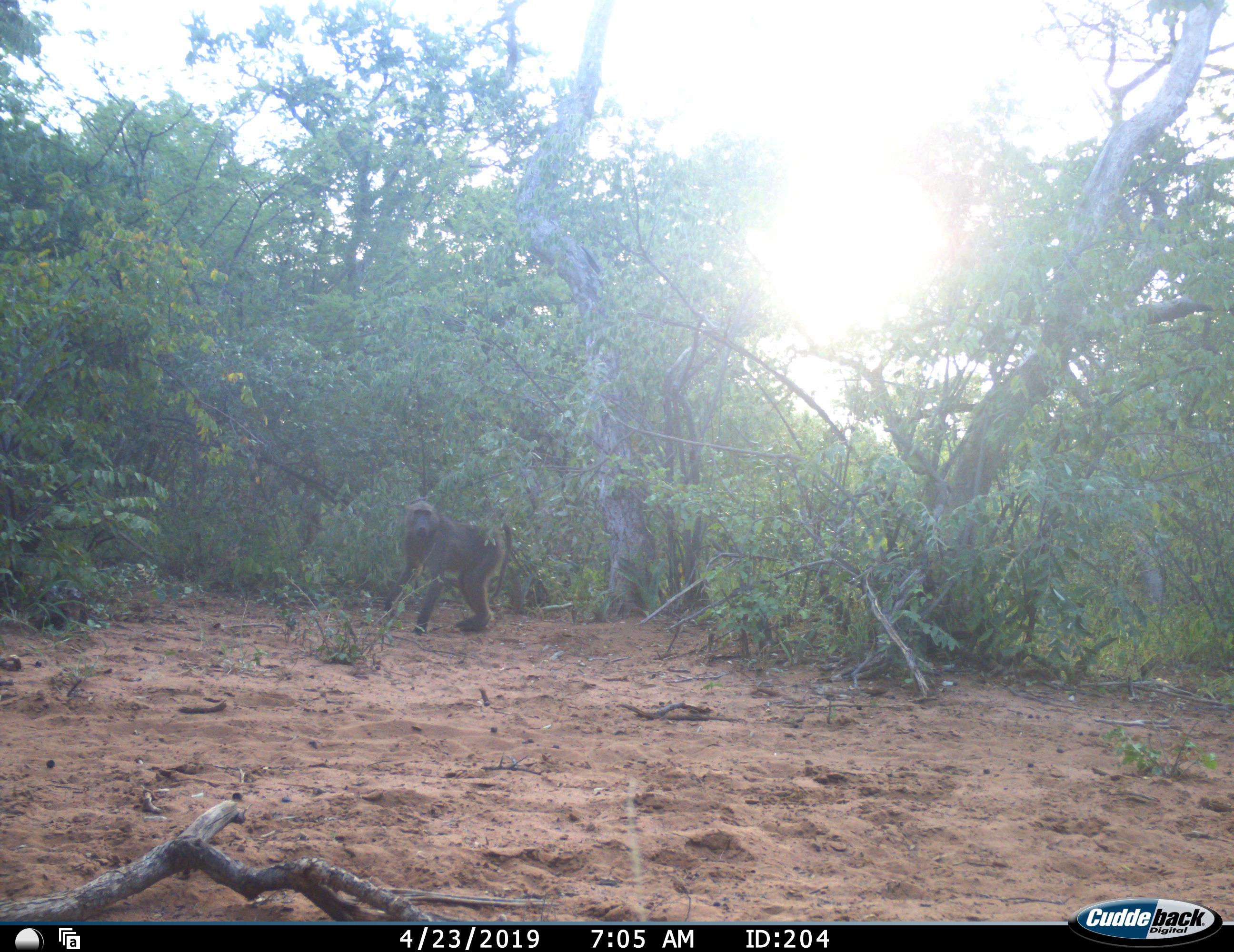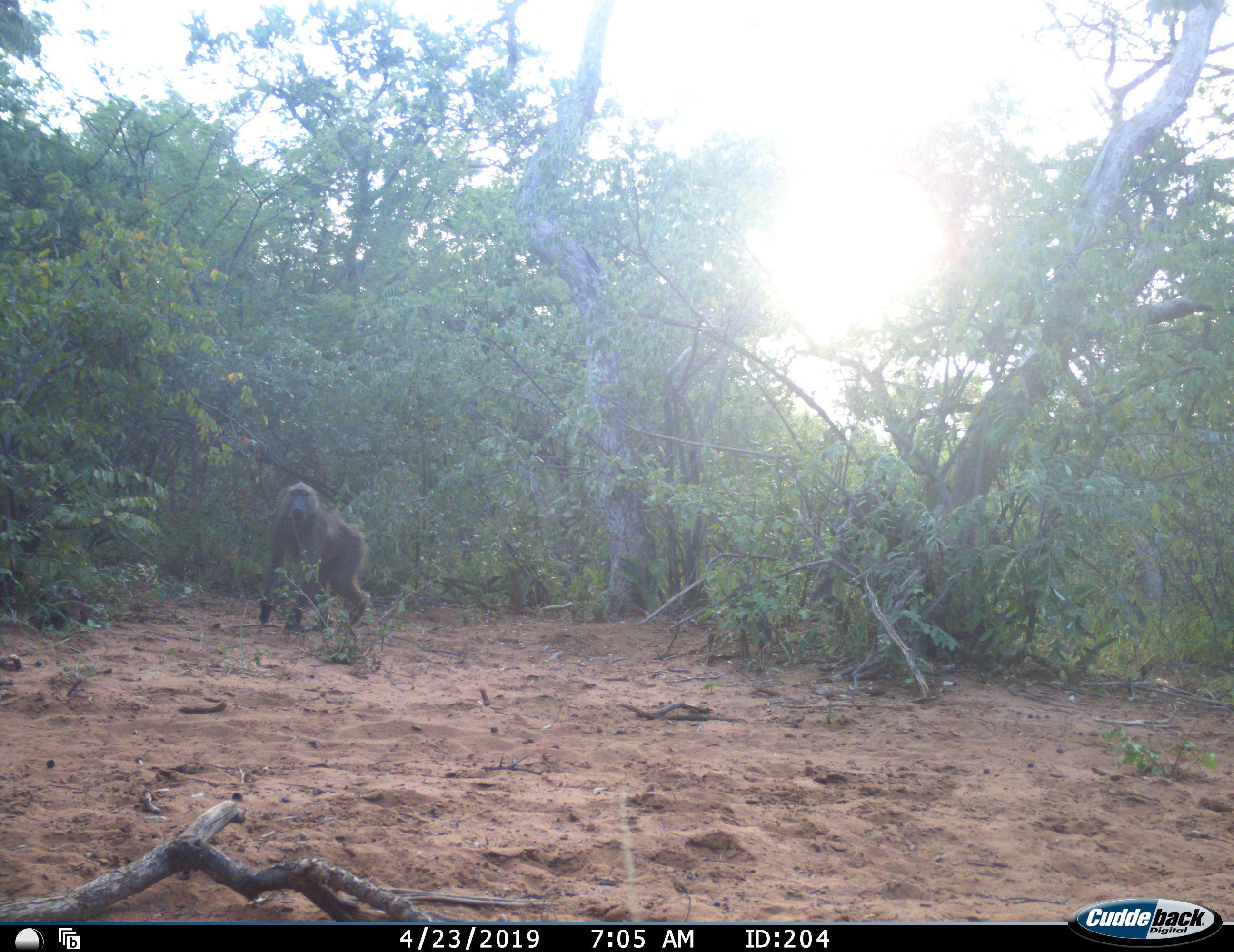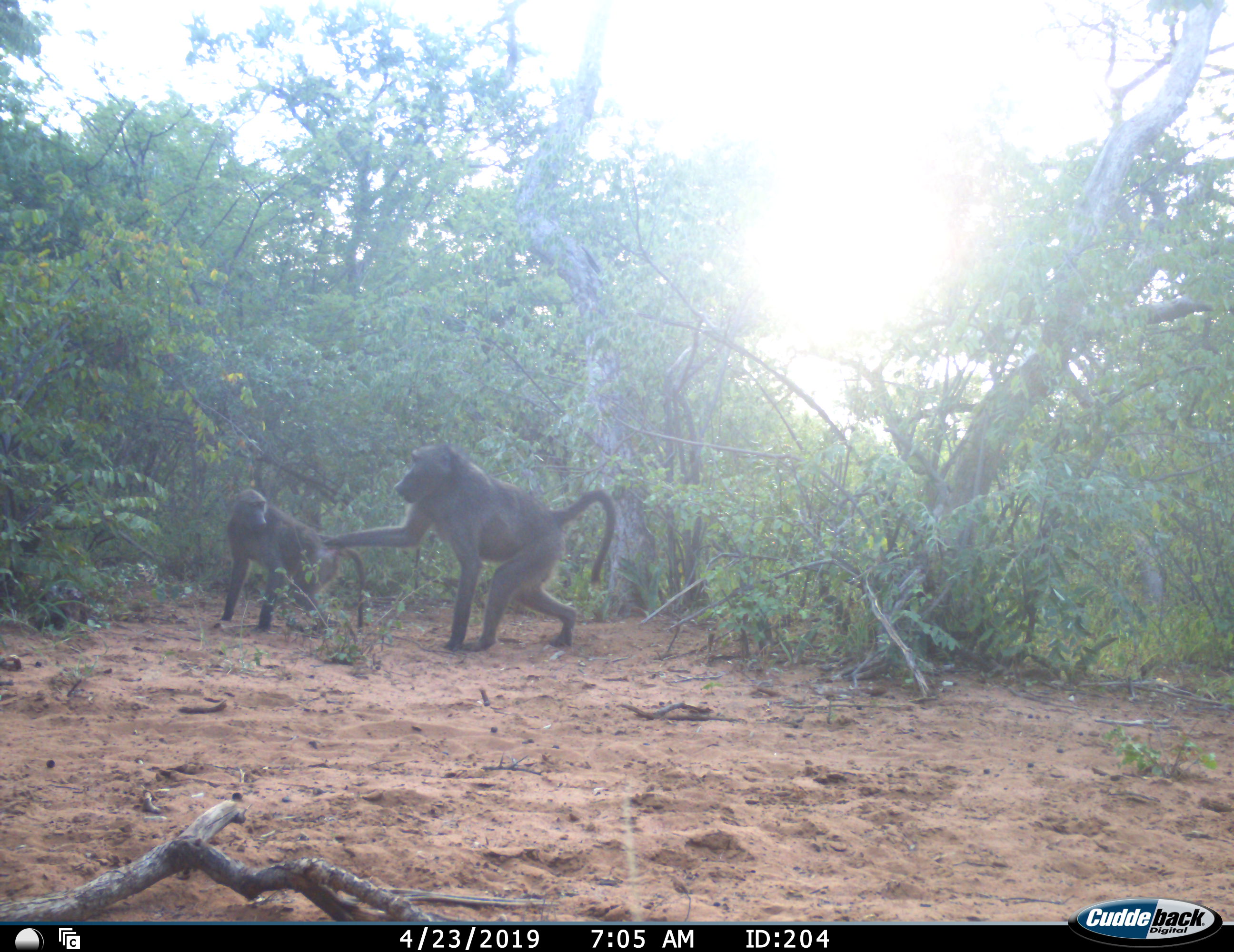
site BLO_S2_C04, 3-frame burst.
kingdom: Animalia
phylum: Chordata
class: Mammalia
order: Primates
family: Cercopithecidae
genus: Papio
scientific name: Papio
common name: baboon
Baboon (Papio), count 2. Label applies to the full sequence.